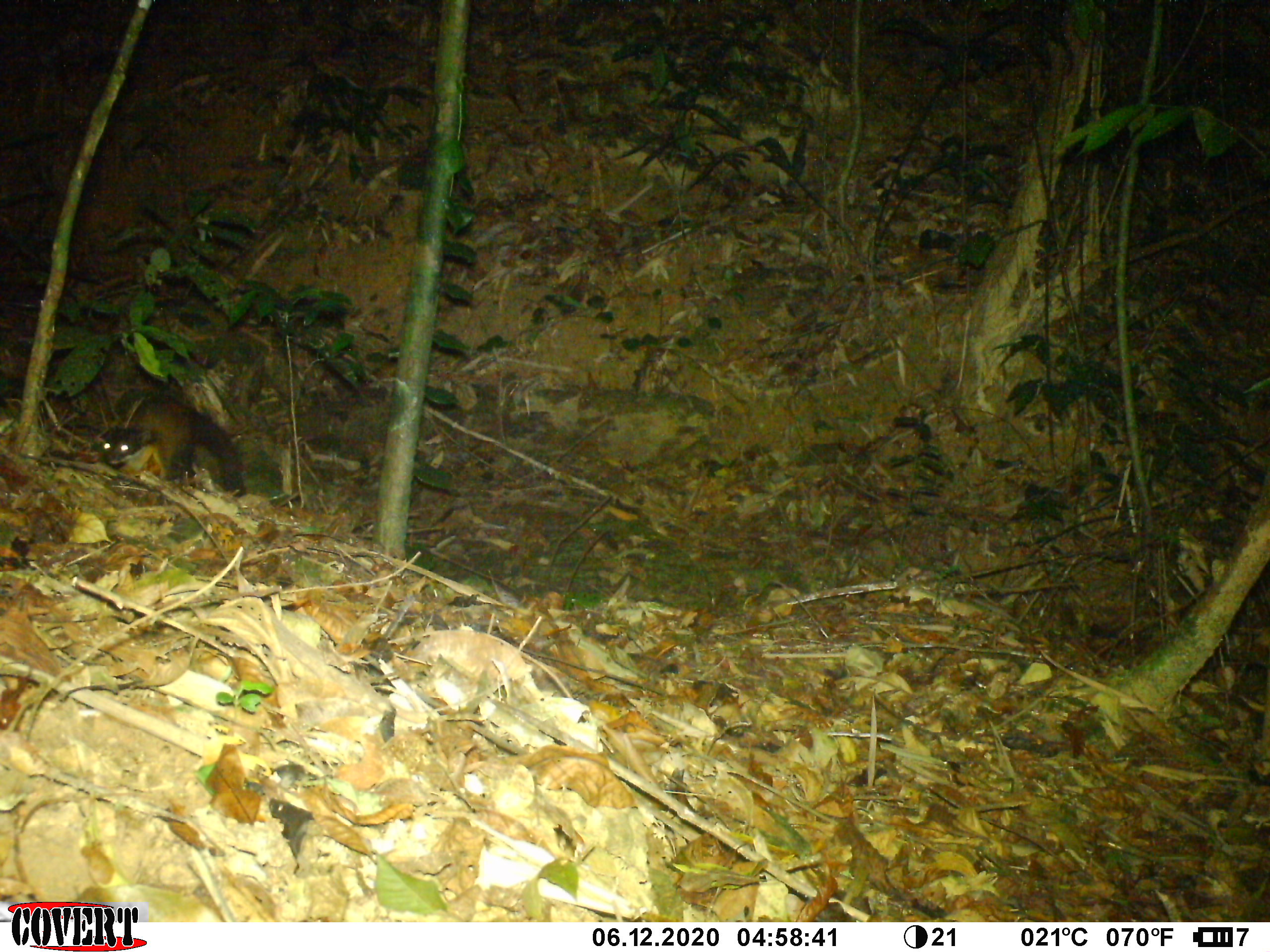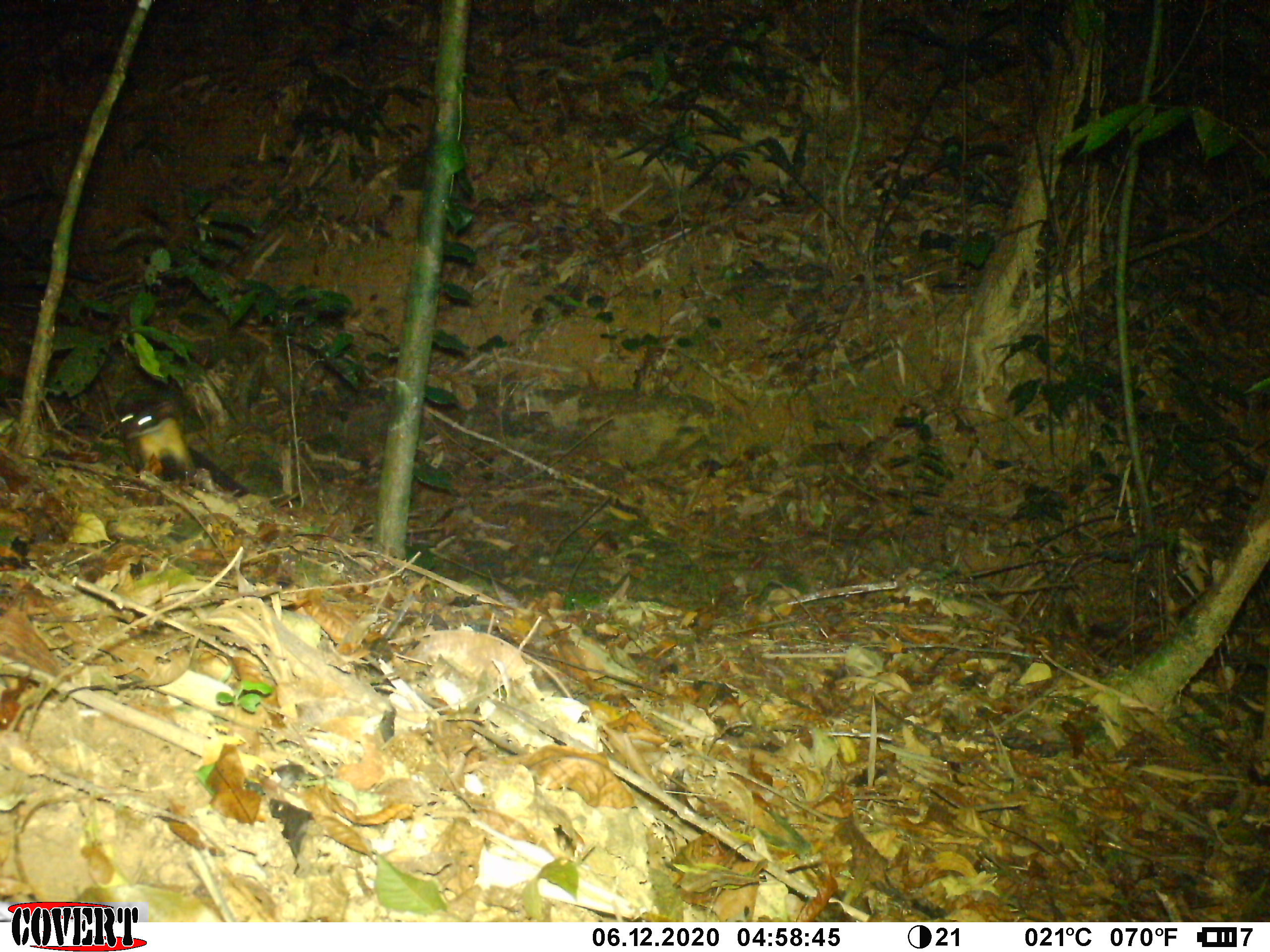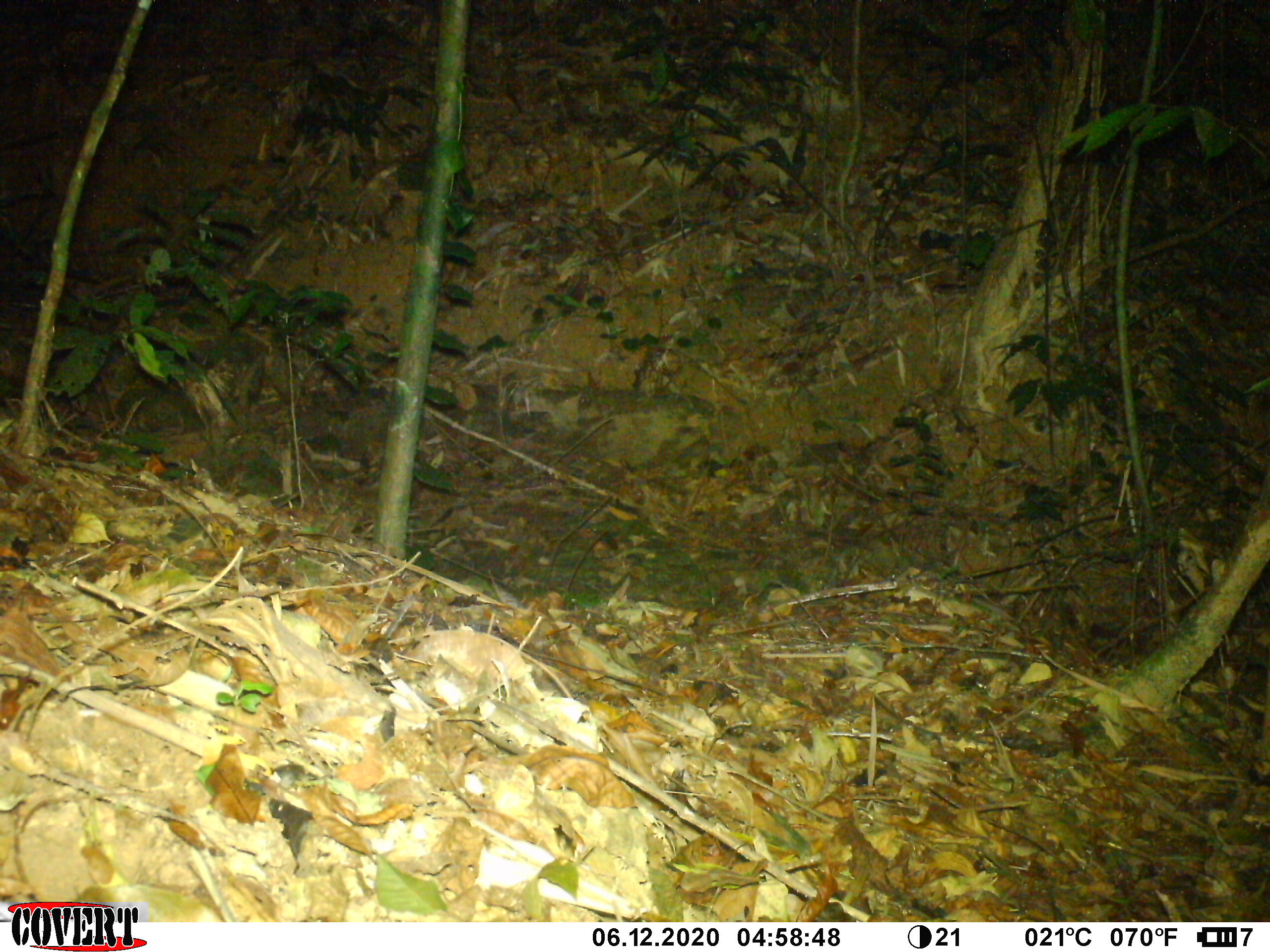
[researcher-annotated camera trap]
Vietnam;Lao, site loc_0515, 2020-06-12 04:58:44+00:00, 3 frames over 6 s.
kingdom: Animalia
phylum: Chordata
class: Mammalia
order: Carnivora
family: Mustelidae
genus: Martes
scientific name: Martes flavigula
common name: yellow-throated marten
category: yellow throated marten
Yellow throated marten (yellow-throated marten) (Martes flavigula). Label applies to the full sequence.